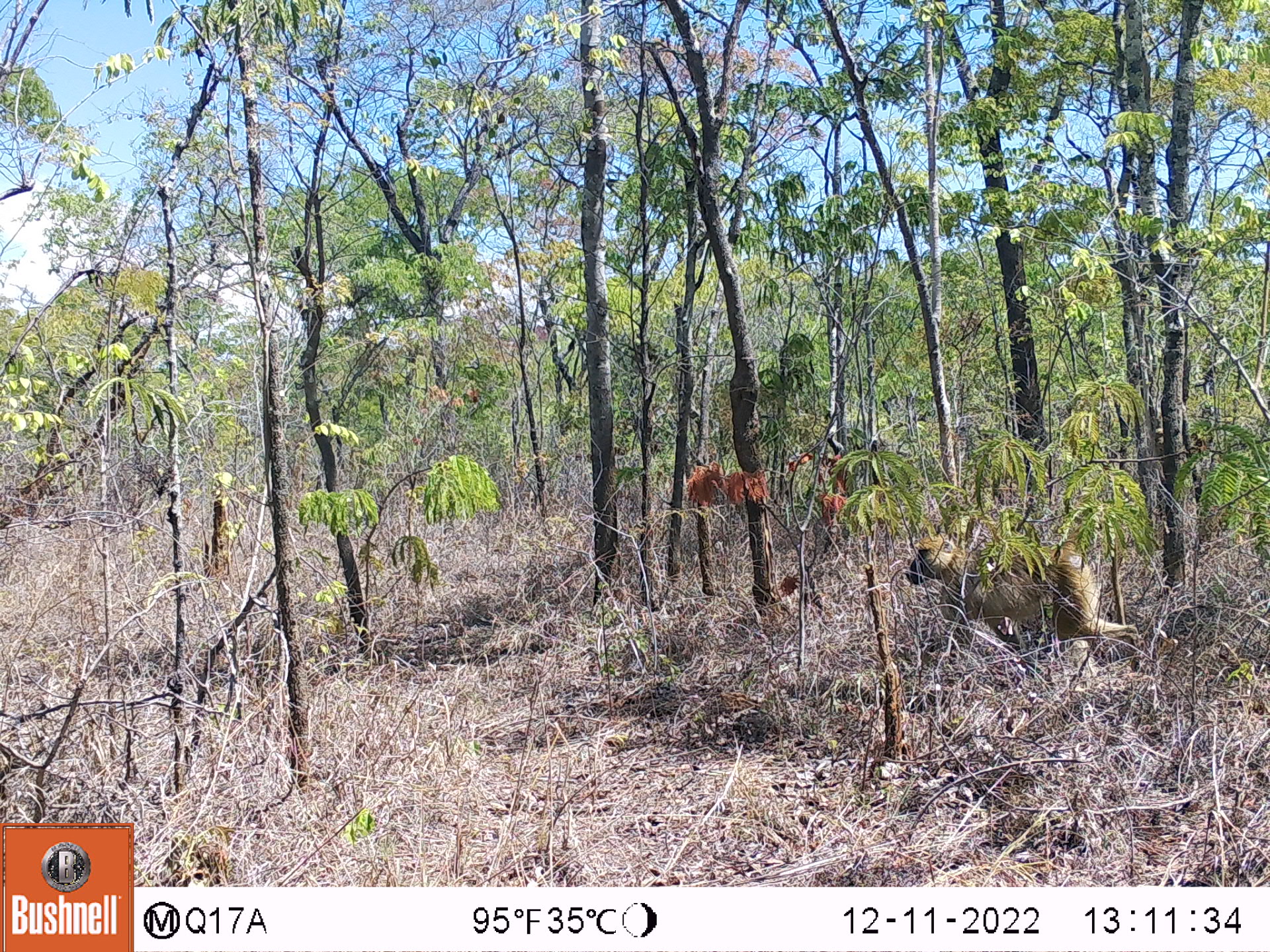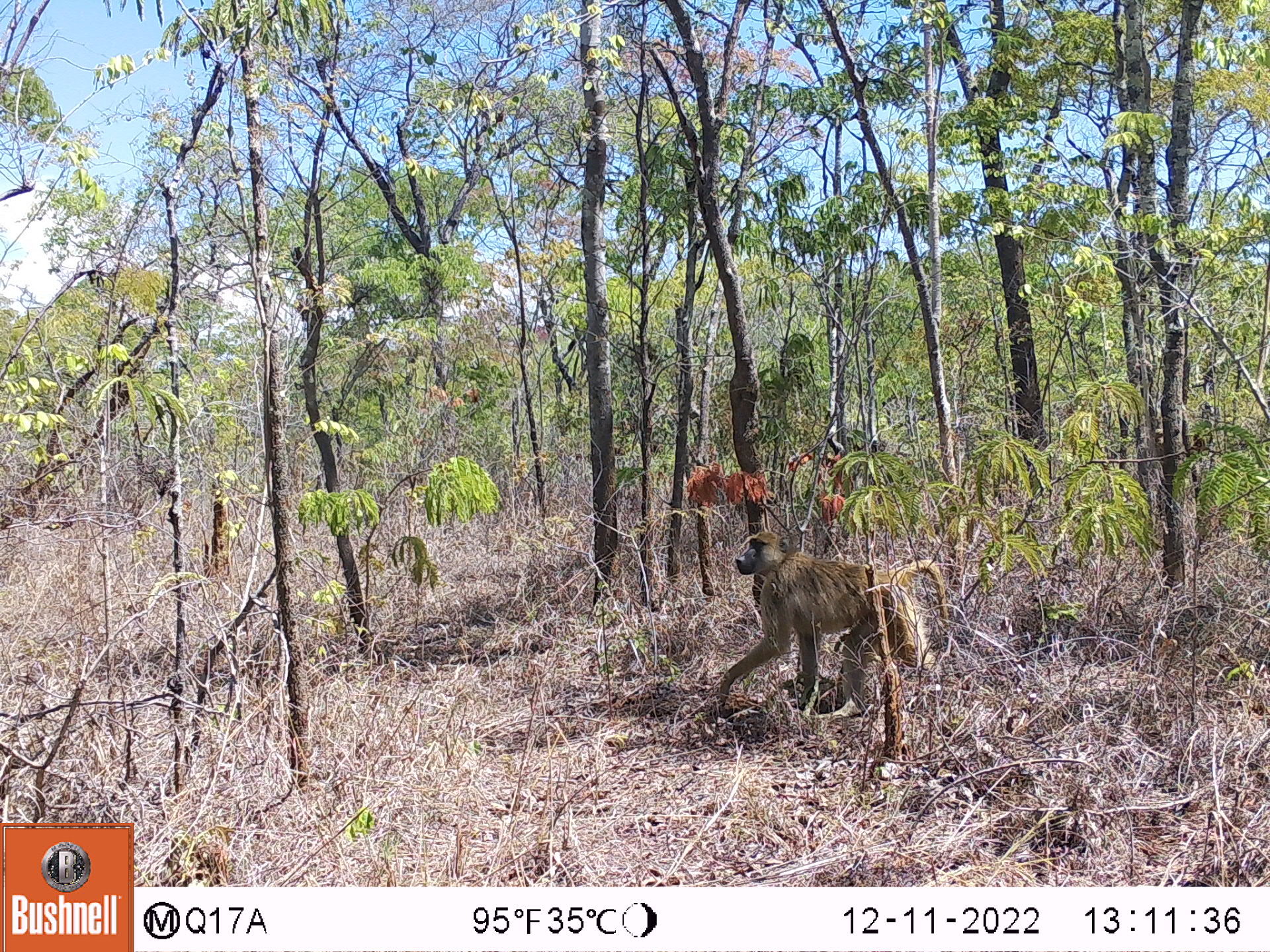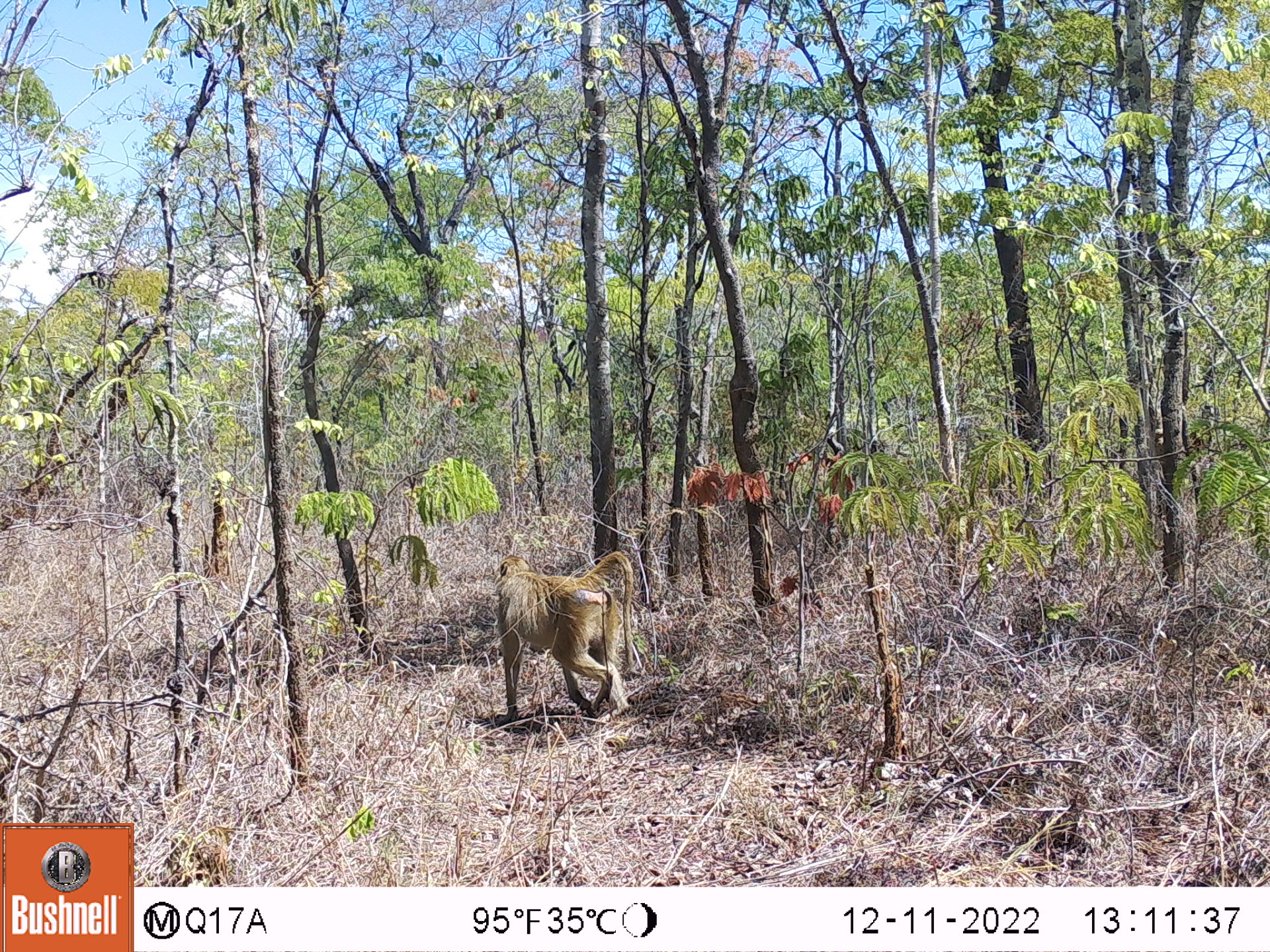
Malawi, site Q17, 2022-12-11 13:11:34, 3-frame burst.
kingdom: Animalia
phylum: Chordata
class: Mammalia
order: Primates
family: Cercopithecidae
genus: Papio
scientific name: Papio cynocephalus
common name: yellow baboon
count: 1